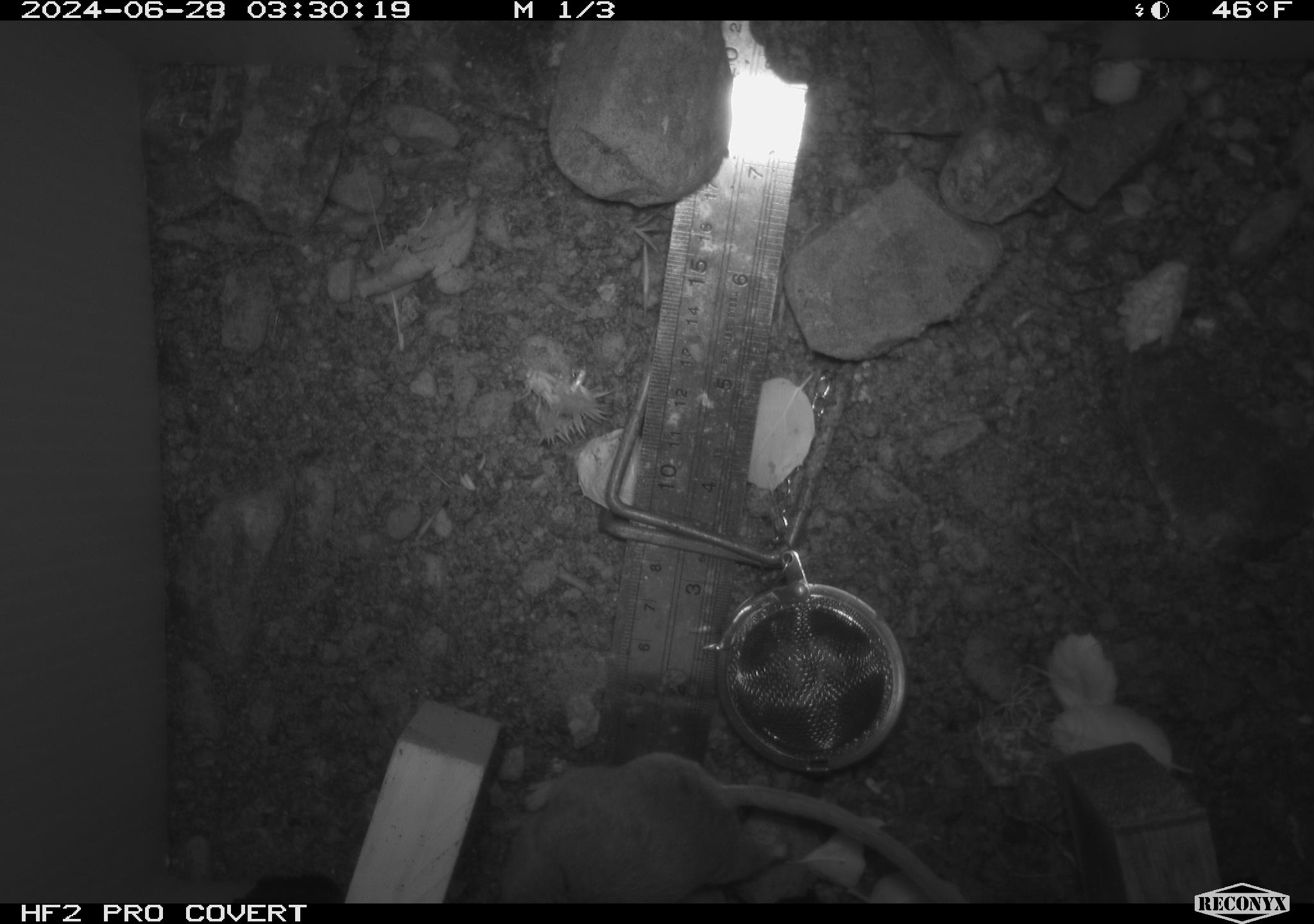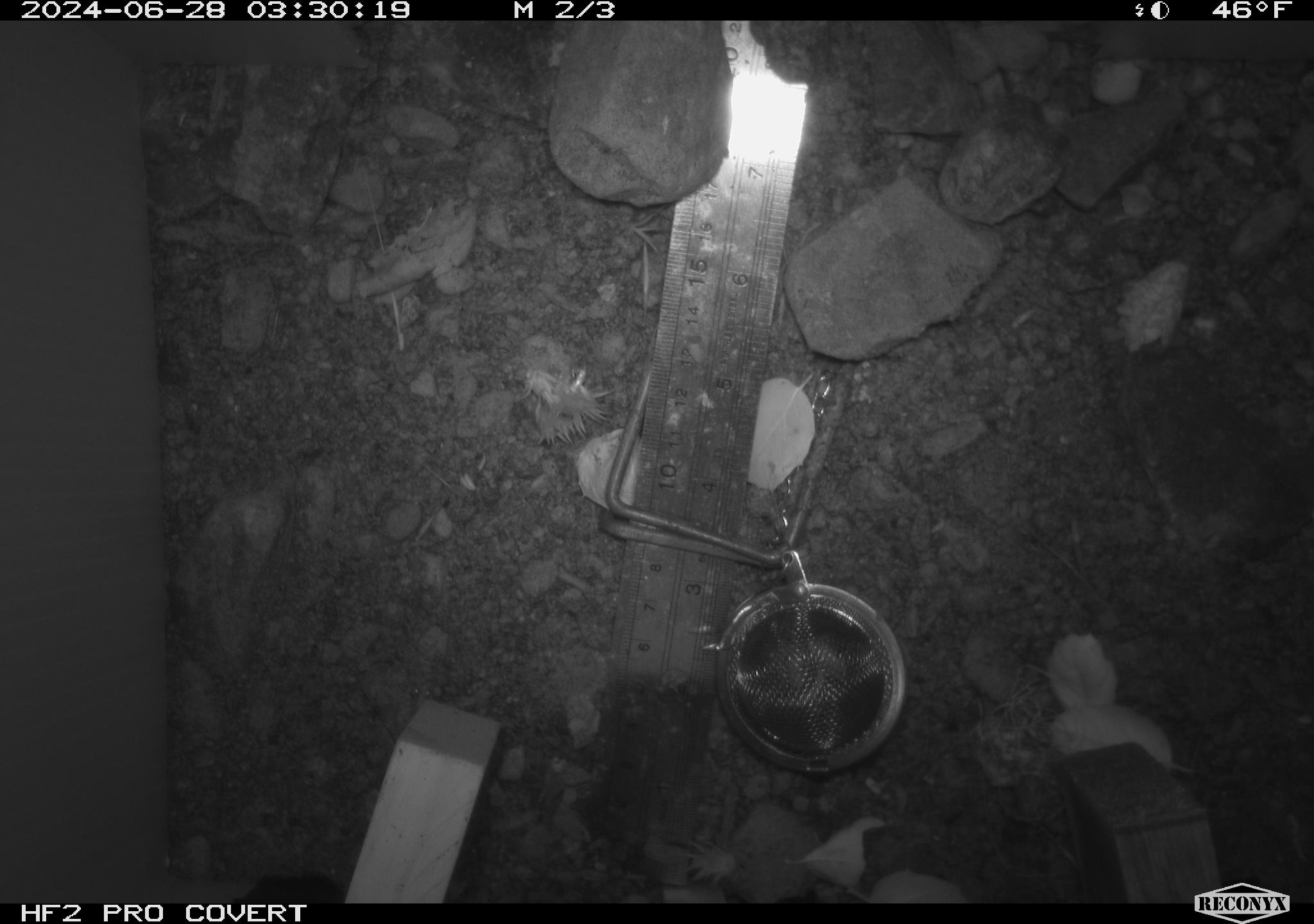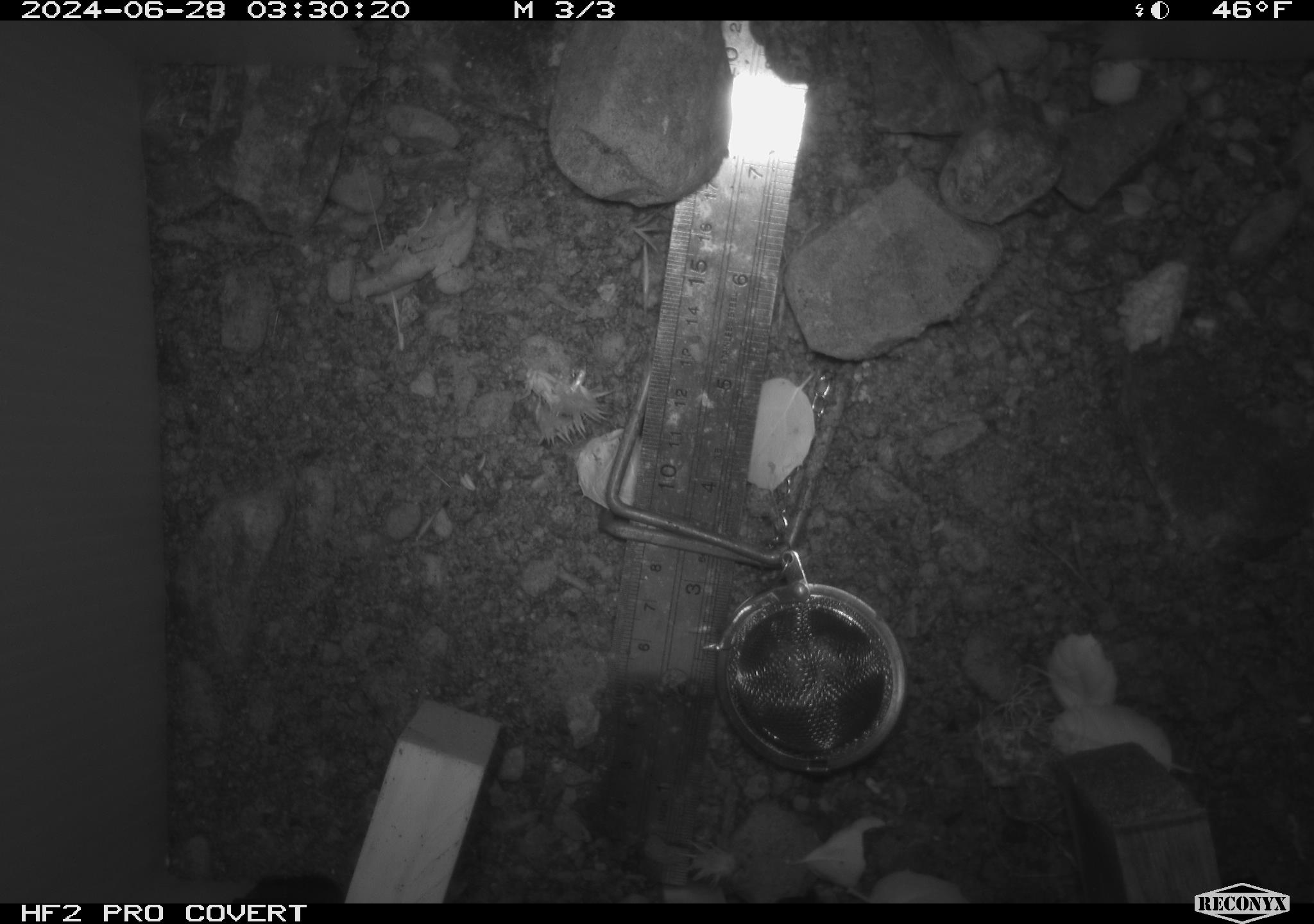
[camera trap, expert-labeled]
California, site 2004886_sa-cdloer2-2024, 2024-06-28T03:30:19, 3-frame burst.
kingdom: Animalia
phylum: Chordata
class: Mammalia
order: Rodentia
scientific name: Rodentia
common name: mouse species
Mouse species (Rodentia).